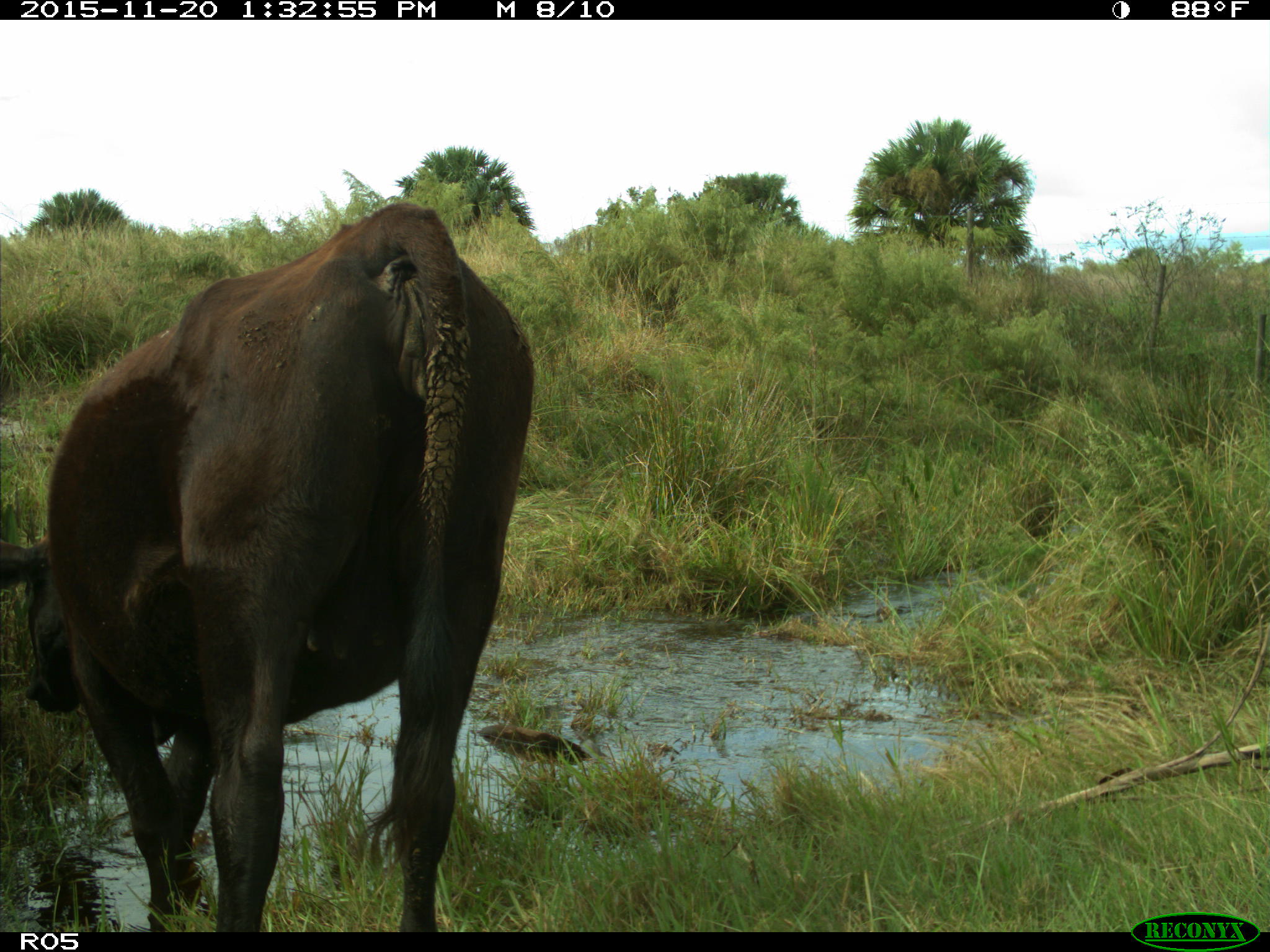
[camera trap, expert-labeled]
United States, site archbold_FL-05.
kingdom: Animalia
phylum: Chordata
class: Mammalia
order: Artiodactyla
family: Bovidae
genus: Bos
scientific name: Bos taurus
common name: domestic cow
Bos taurus (domestic cow).